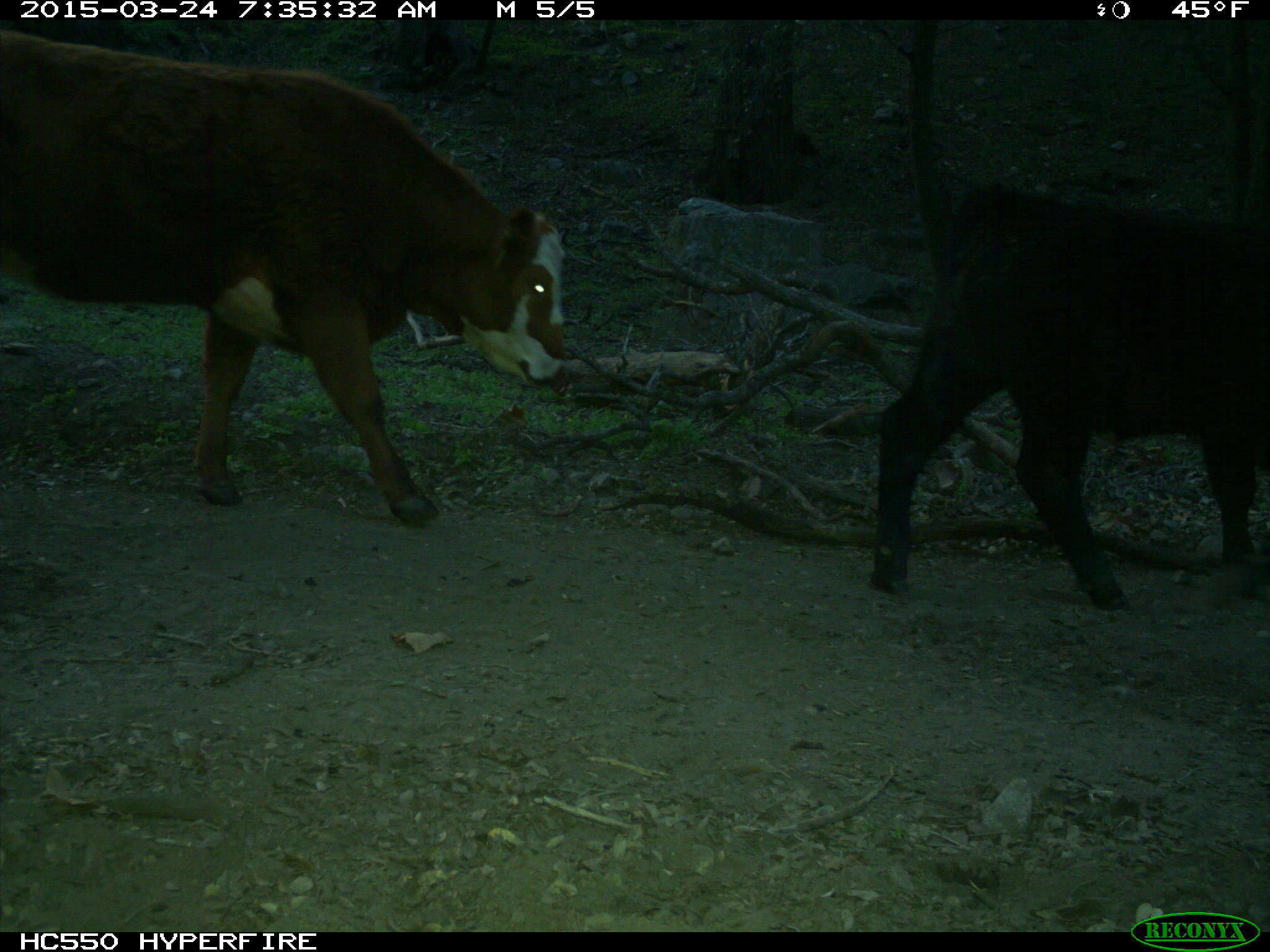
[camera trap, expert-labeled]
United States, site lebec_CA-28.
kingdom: Animalia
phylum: Chordata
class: Mammalia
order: Artiodactyla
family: Bovidae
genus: Bos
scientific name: Bos taurus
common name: domestic cow